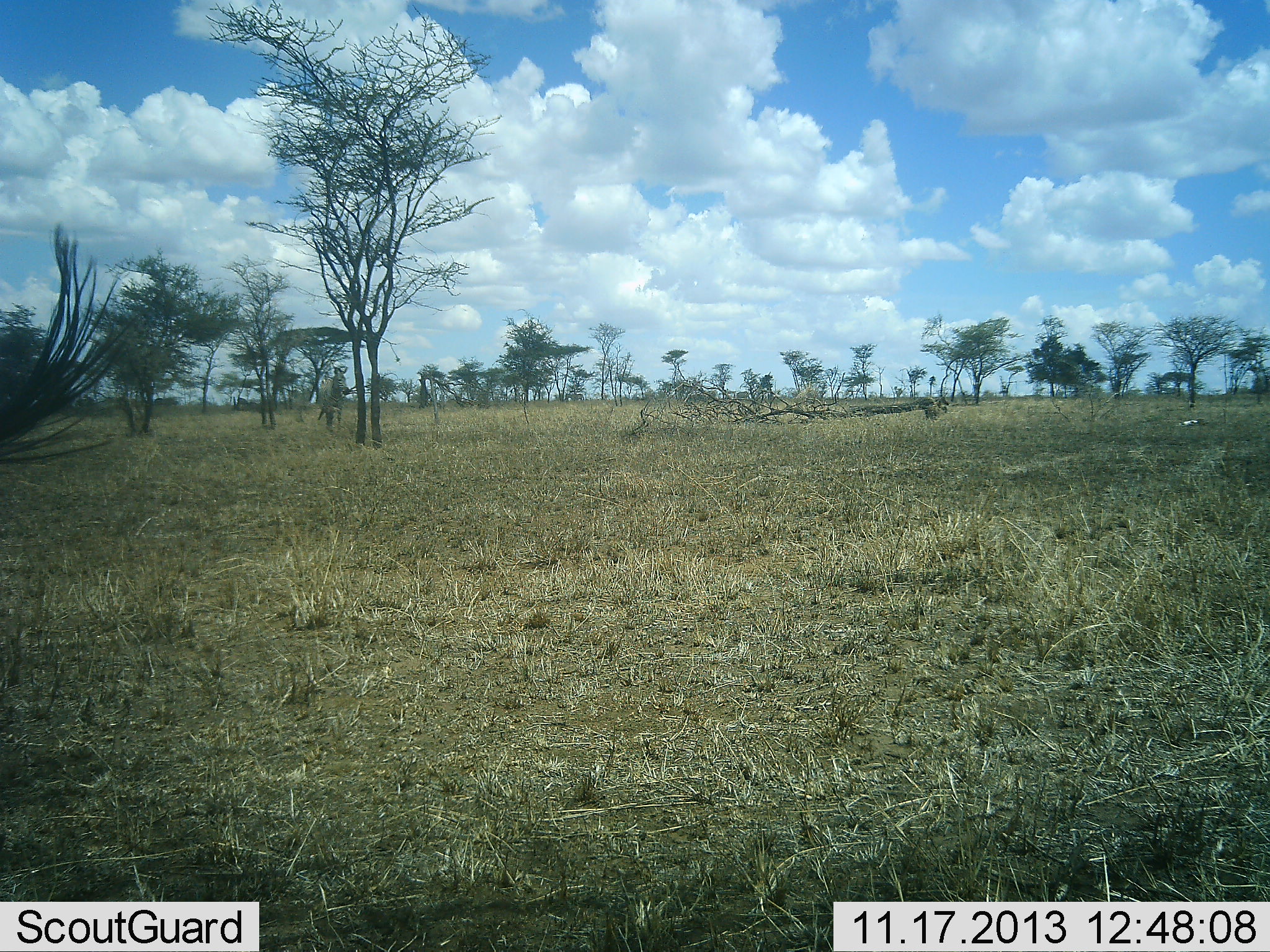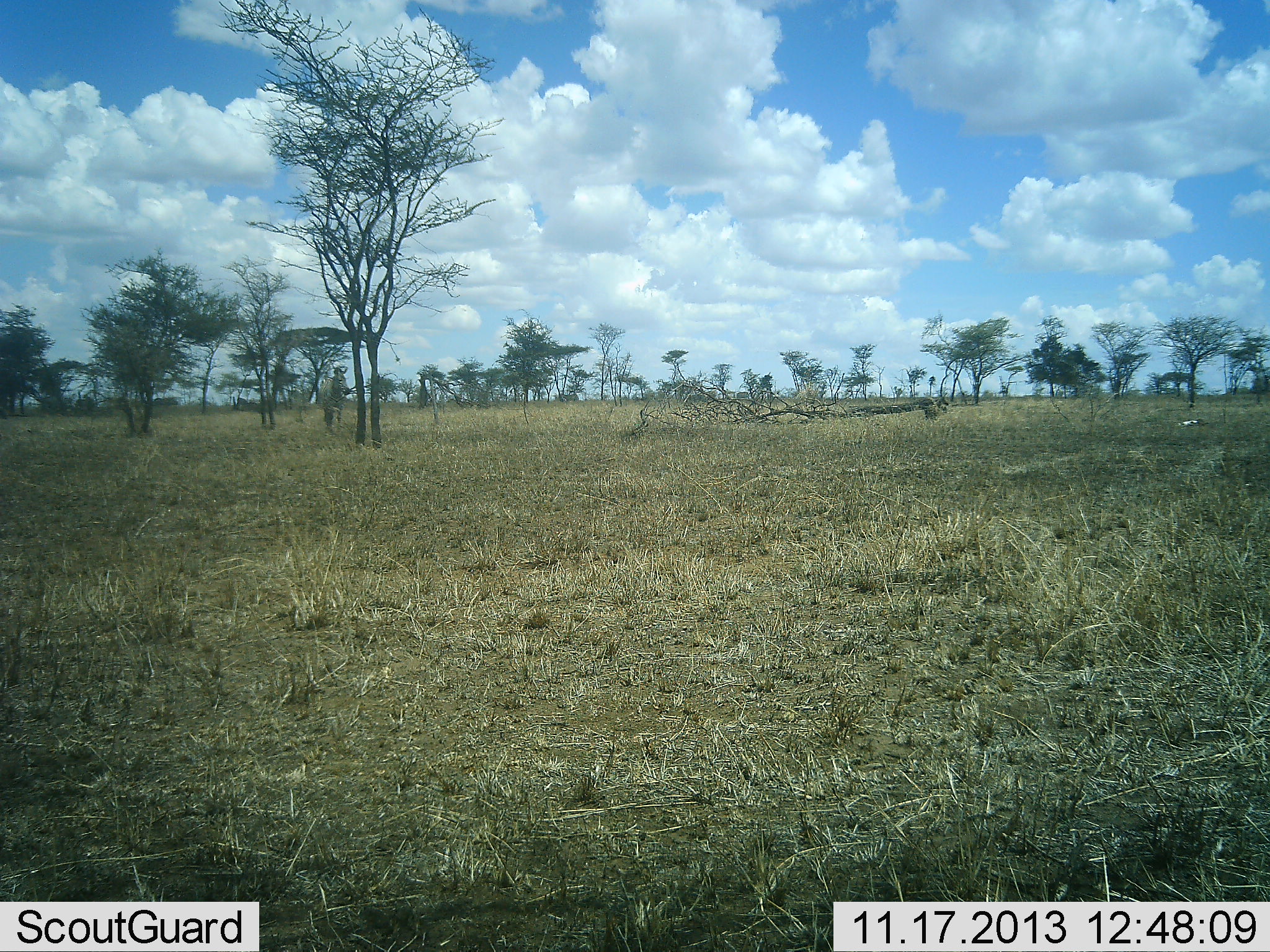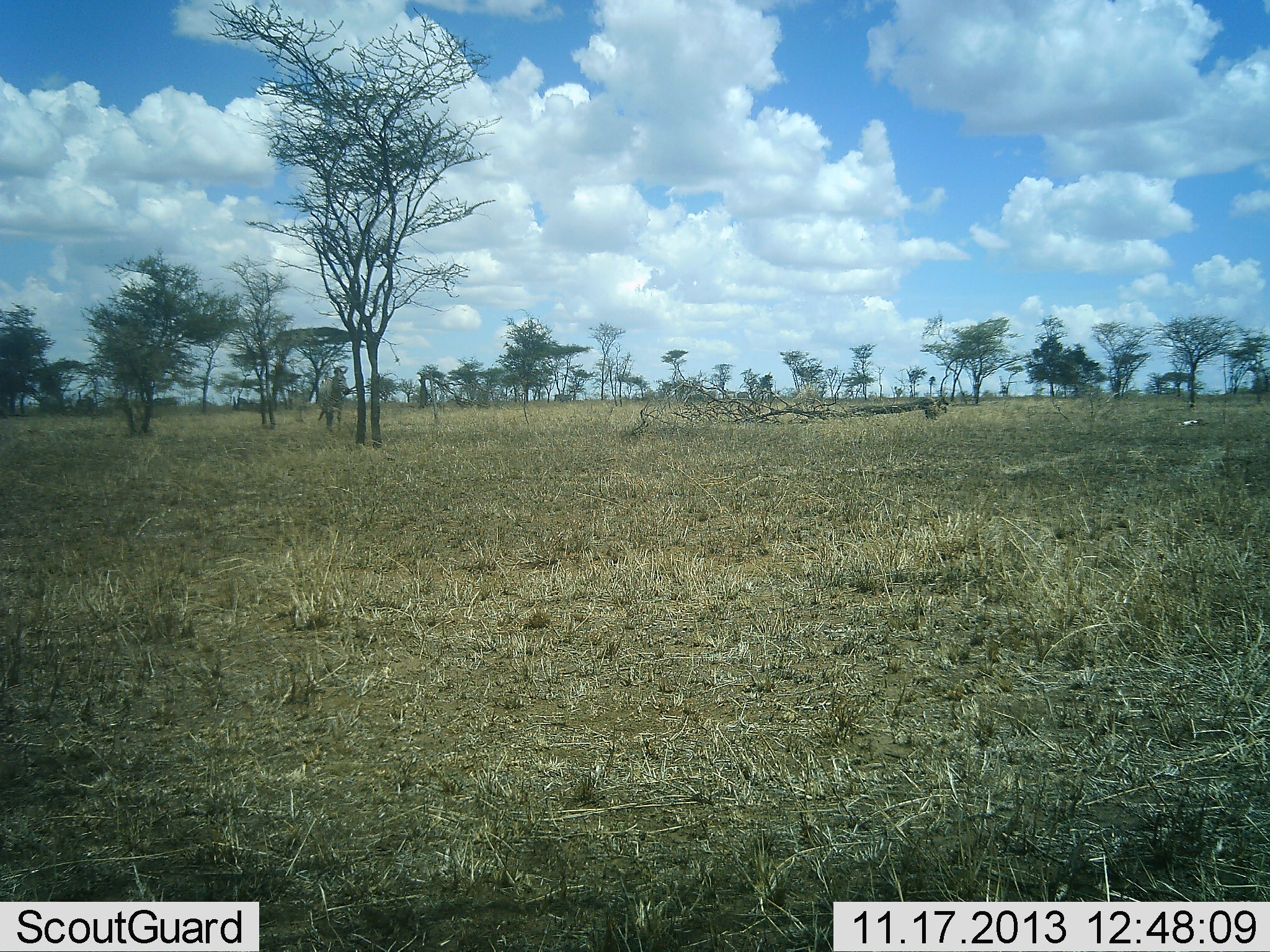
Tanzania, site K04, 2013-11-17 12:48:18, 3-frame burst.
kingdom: Animalia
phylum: Chordata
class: Mammalia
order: Perissodactyla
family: Equidae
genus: Equus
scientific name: Equus quagga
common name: plains zebra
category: zebra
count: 2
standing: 100%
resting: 0%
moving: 0%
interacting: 0%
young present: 0%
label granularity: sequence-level